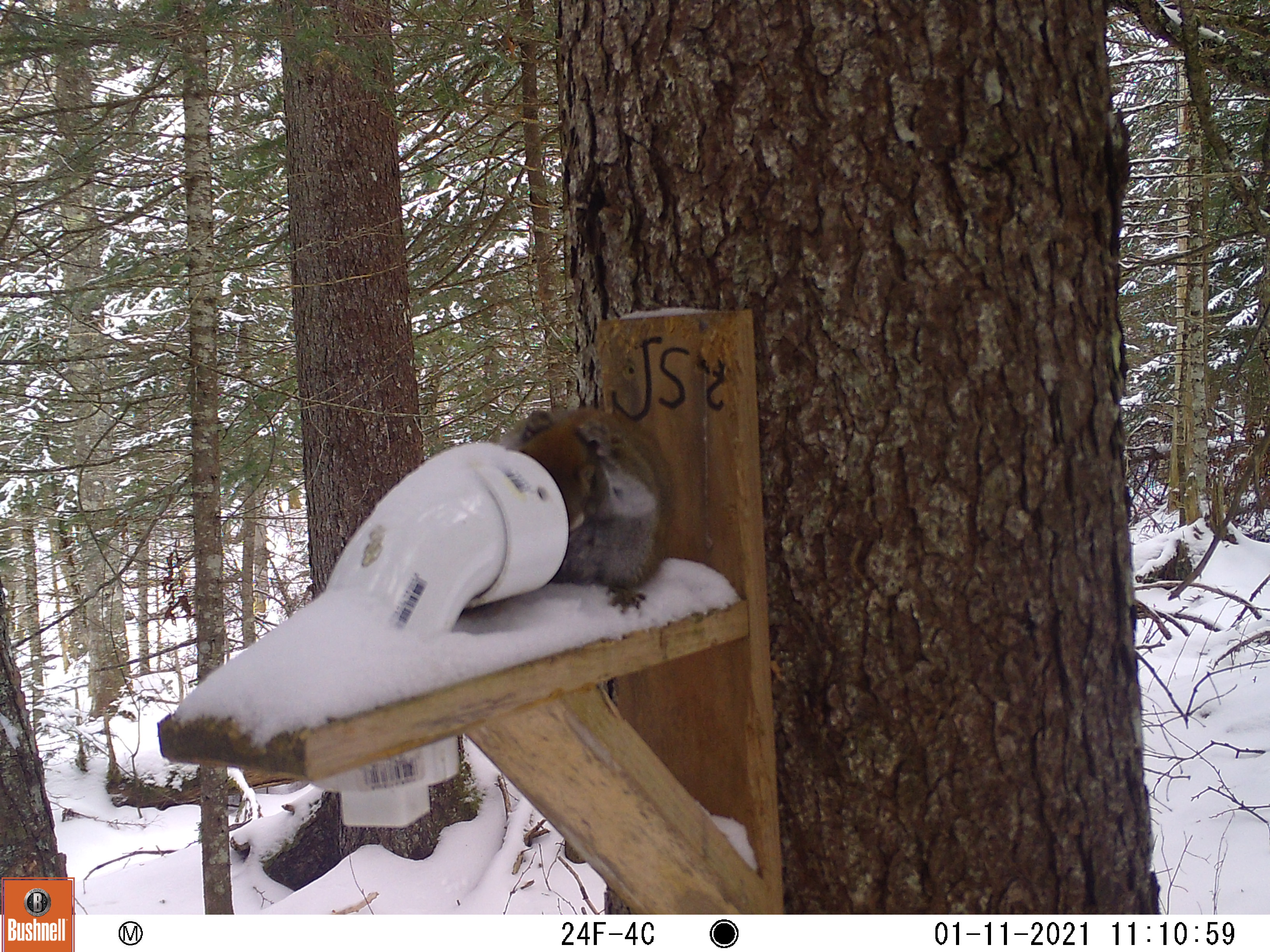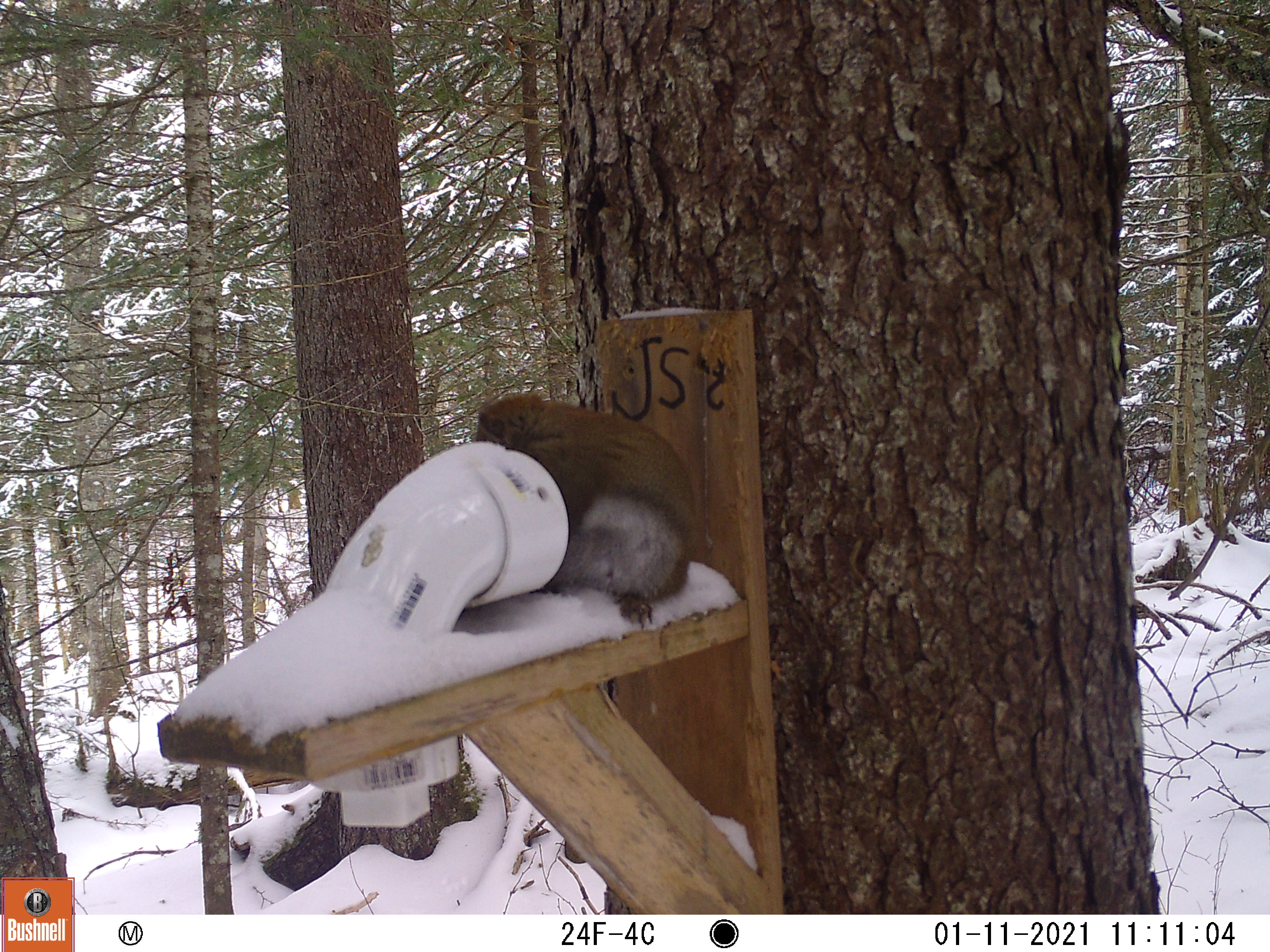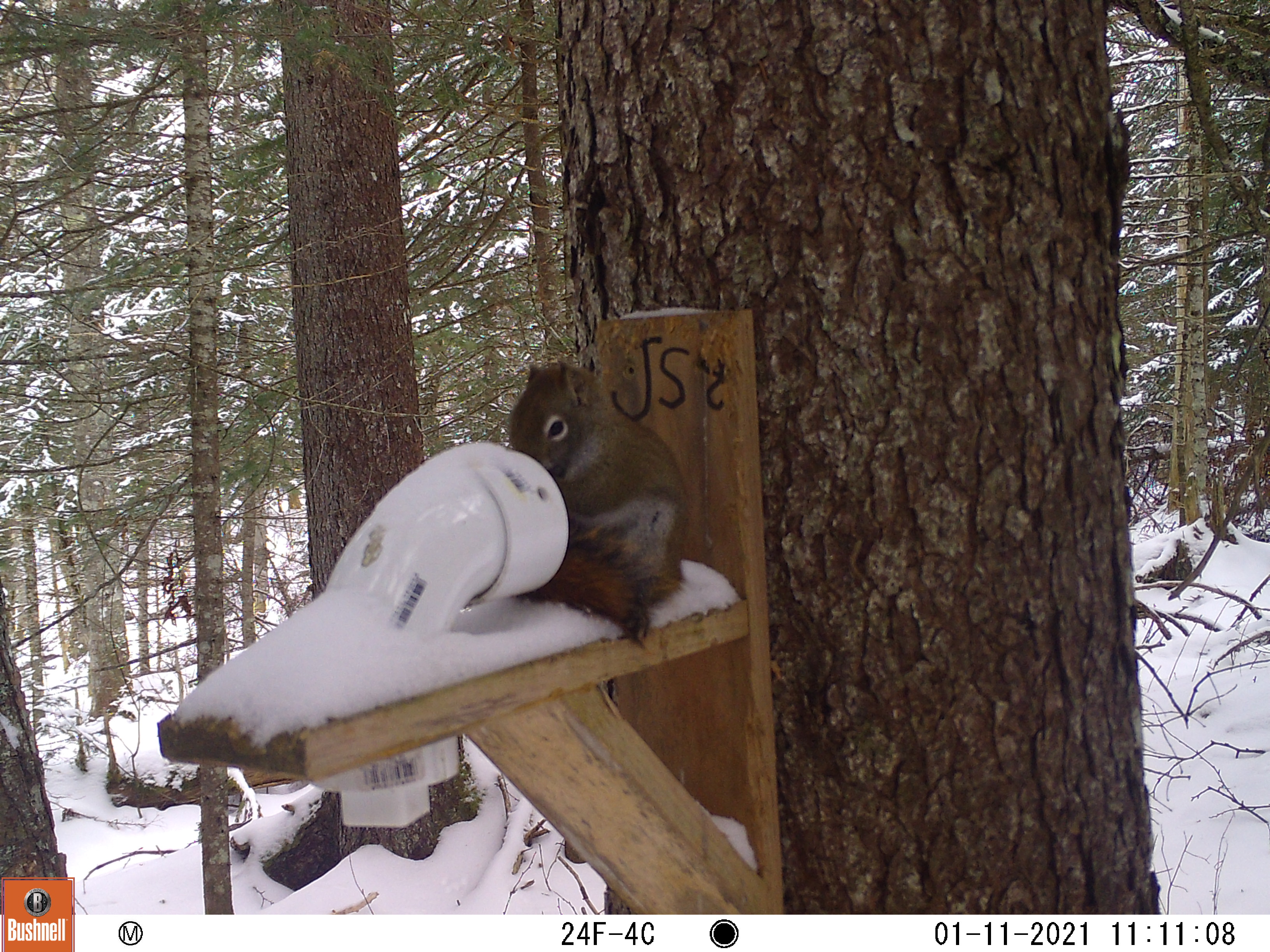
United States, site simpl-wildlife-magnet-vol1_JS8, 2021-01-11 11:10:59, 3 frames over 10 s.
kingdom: Animalia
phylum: Chordata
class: Mammalia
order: Rodentia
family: Sciuridae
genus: Tamiasciurus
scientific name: Tamiasciurus hudsonicus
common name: red squirrel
Red squirrel (Tamiasciurus hudsonicus).